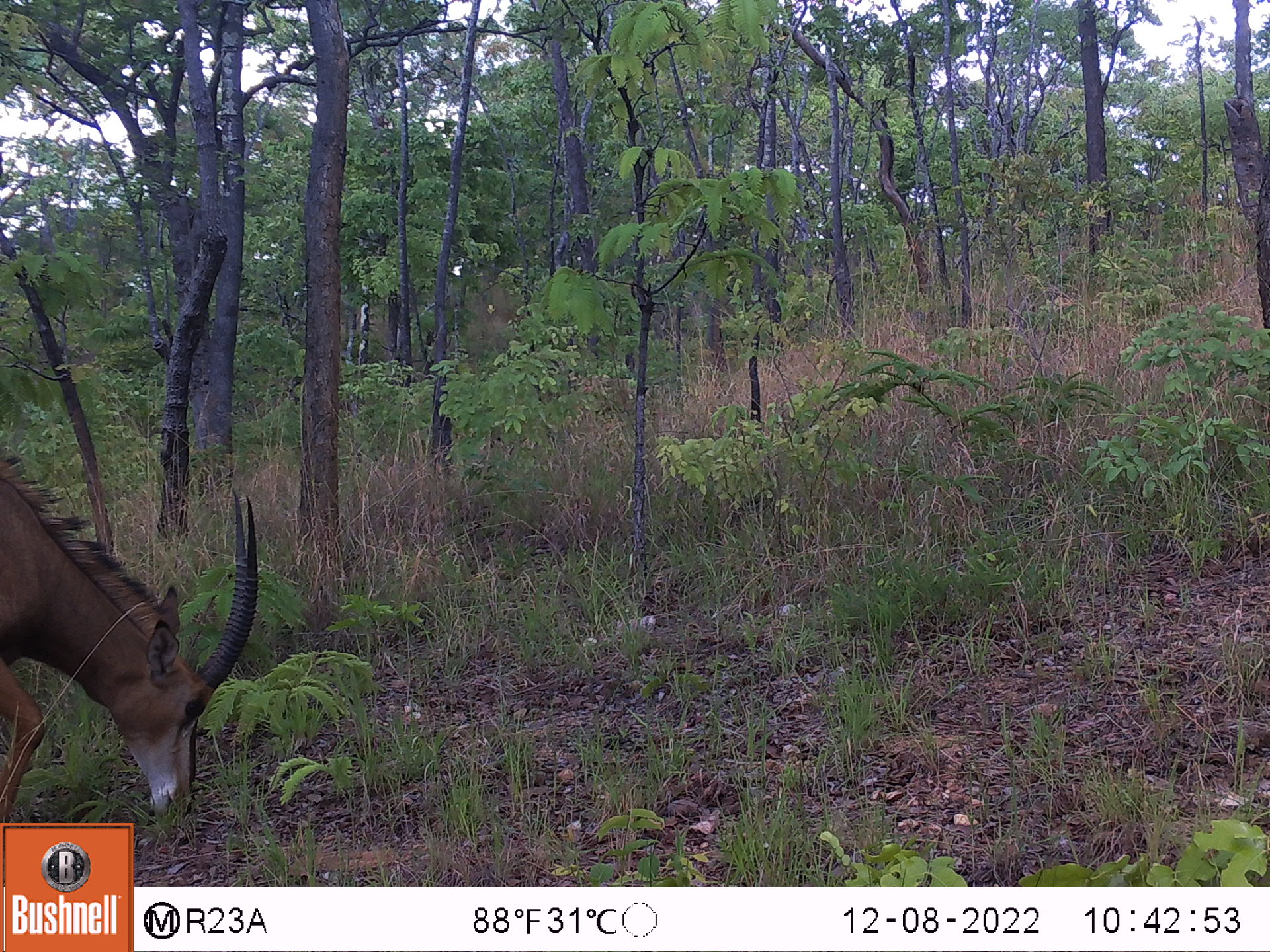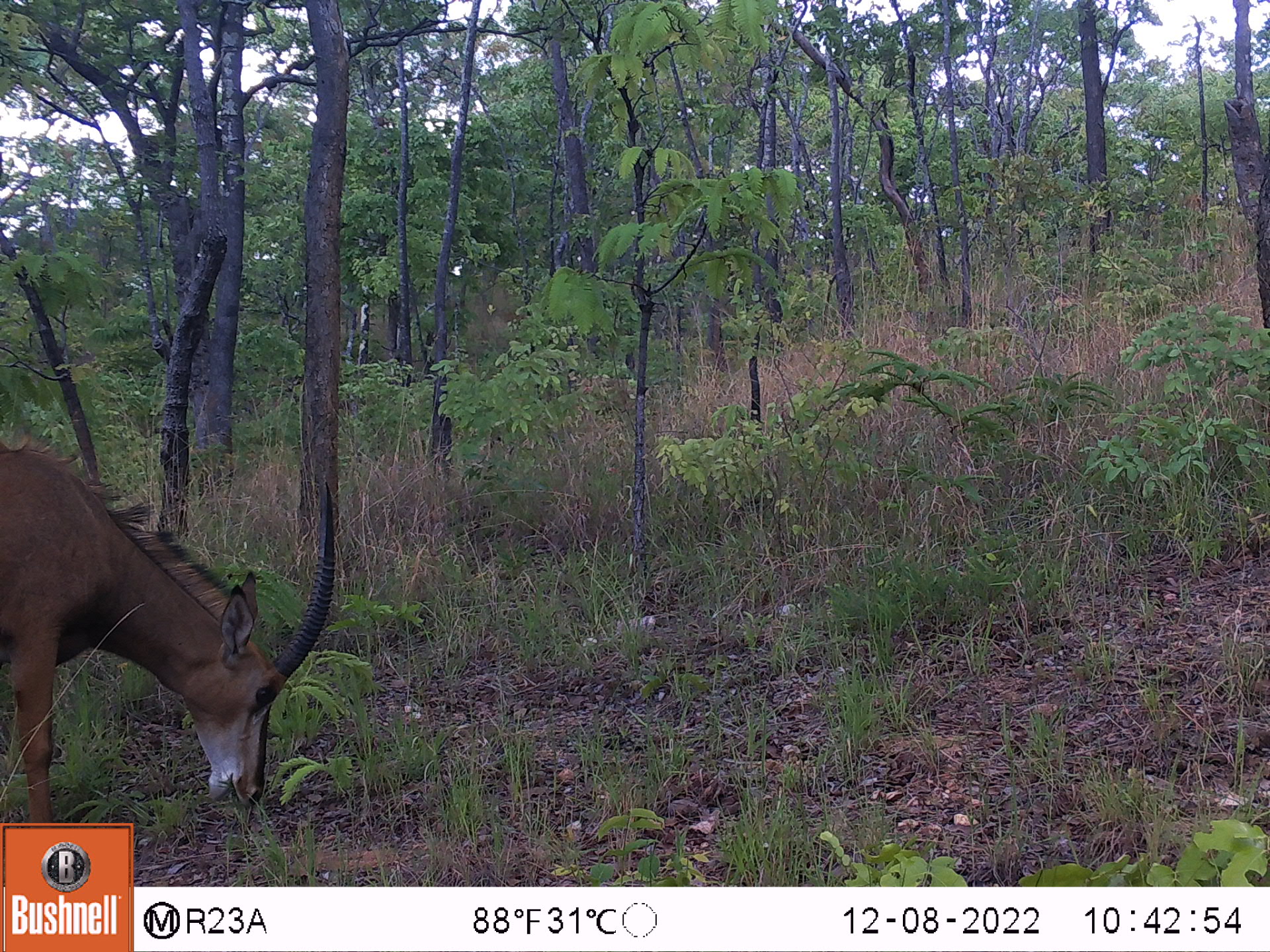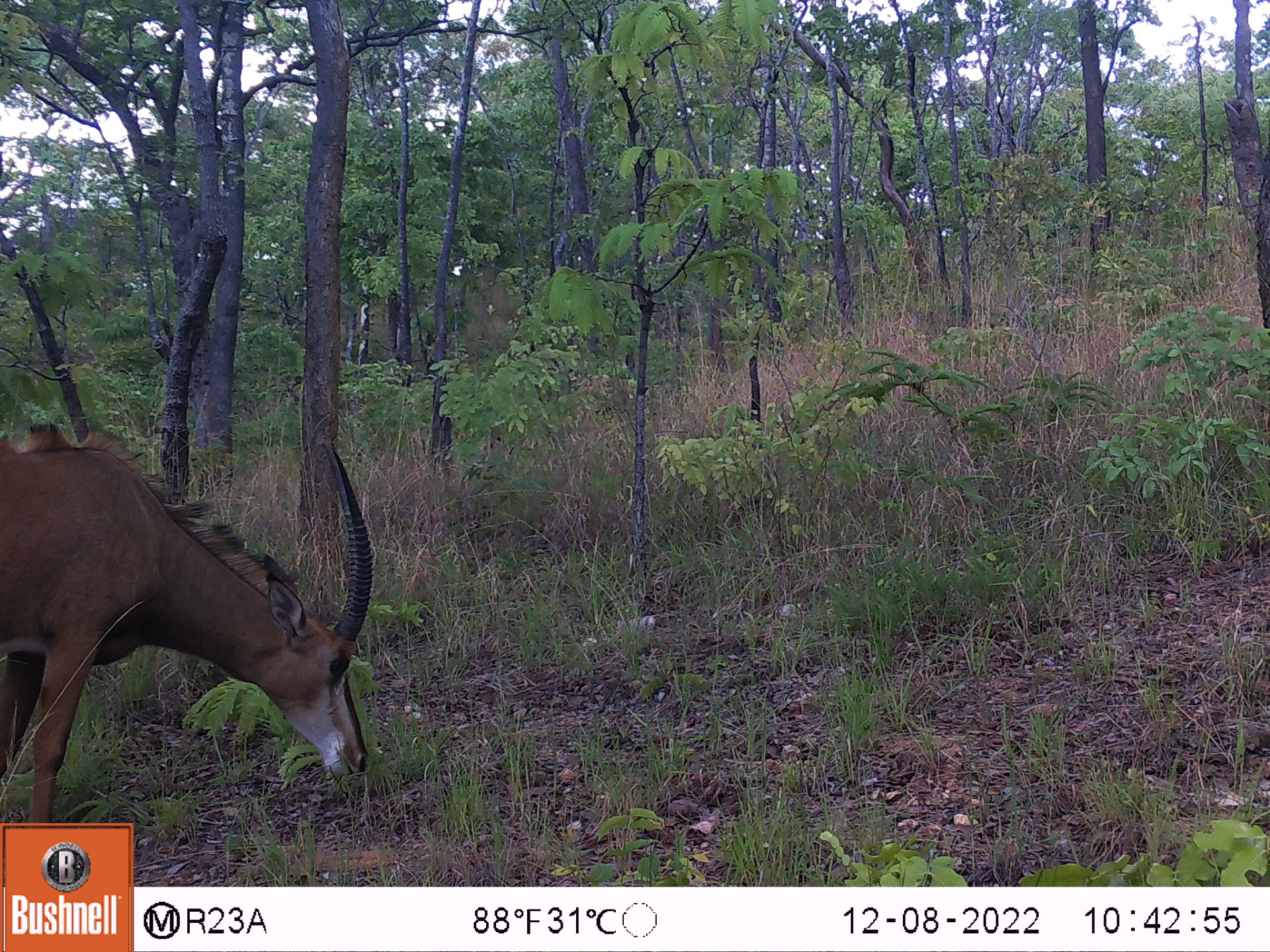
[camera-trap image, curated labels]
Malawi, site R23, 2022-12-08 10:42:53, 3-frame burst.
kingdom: Animalia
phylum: Chordata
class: Mammalia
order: Artiodactyla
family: Bovidae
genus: Hippotragus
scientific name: Hippotragus niger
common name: sable antelope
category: sable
Sable (sable antelope) (Hippotragus niger), count 1.